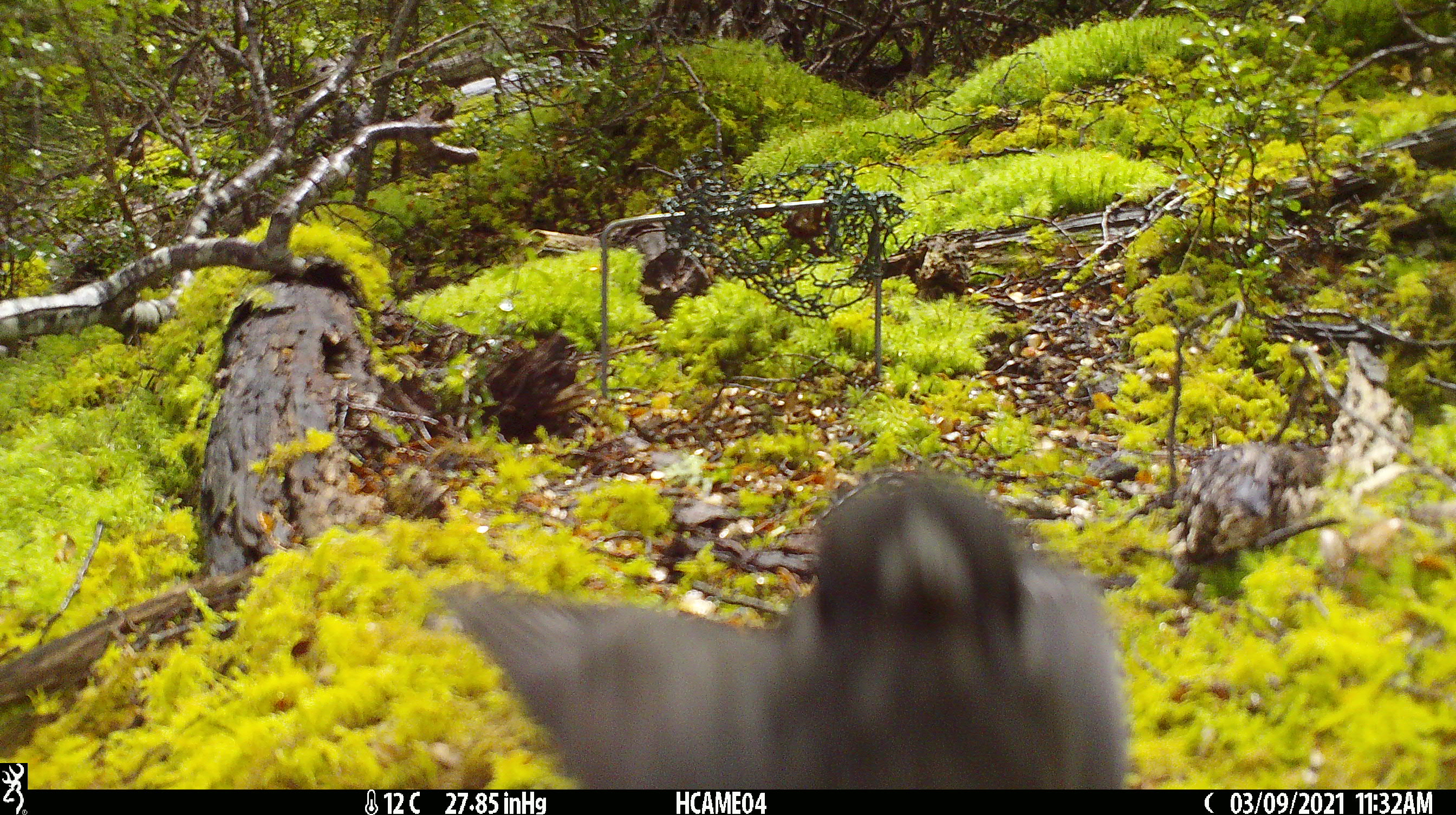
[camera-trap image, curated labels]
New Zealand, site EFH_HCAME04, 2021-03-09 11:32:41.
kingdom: Animalia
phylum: Chordata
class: Aves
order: Passeriformes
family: Petroicidae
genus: Petroica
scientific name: Petroica australis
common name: new zealand robin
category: robin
Robin (new zealand robin) (Petroica australis).